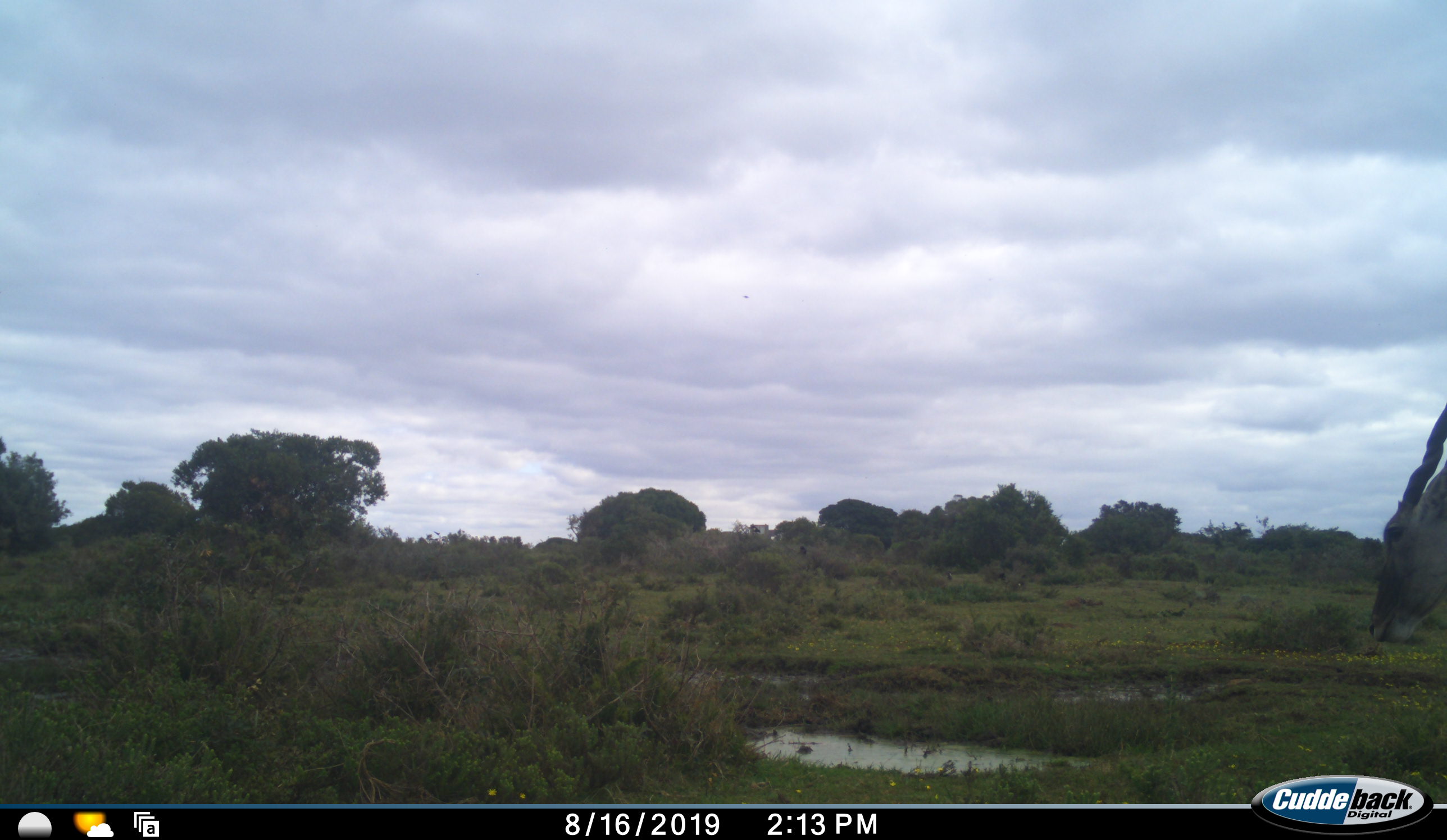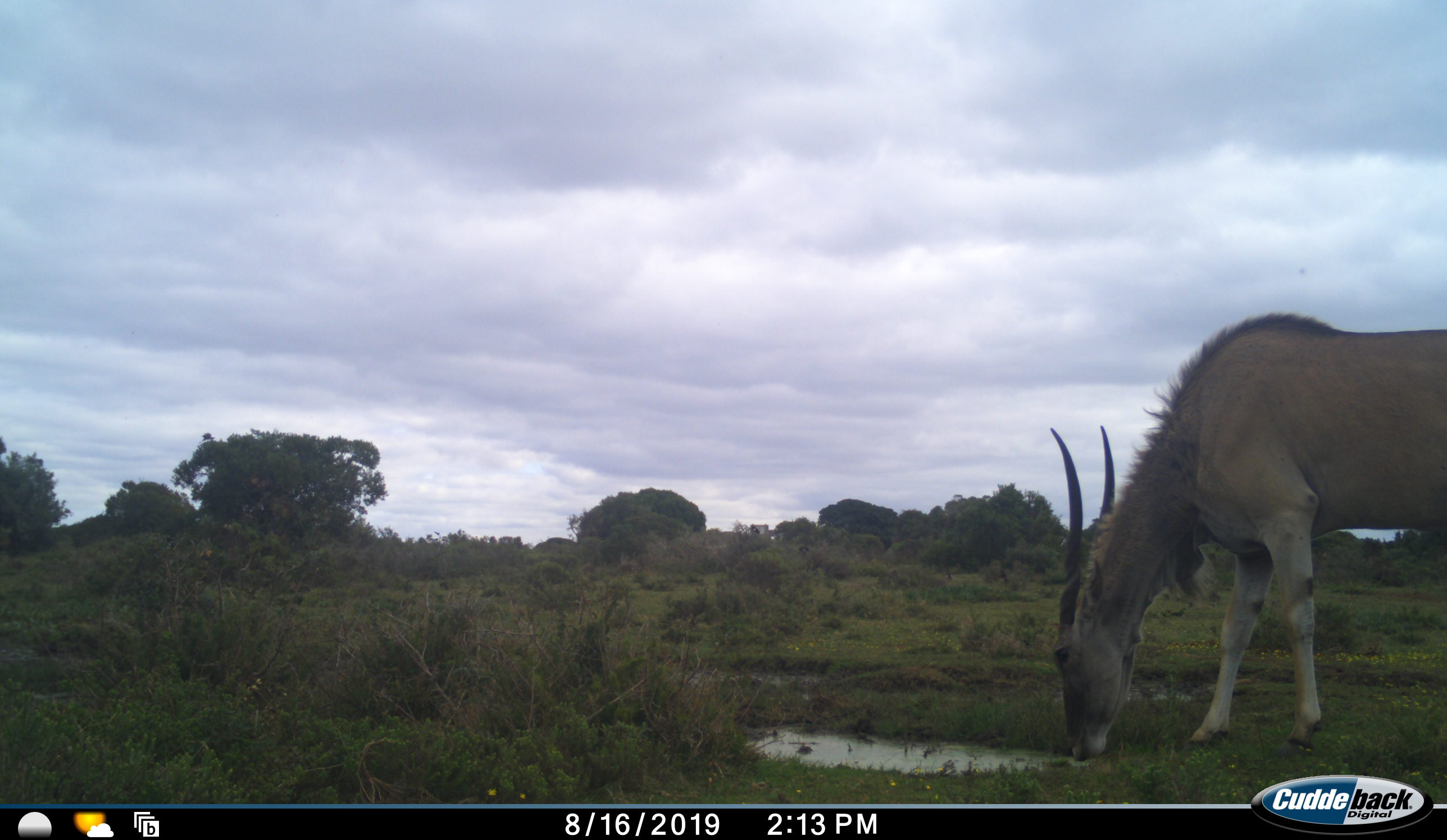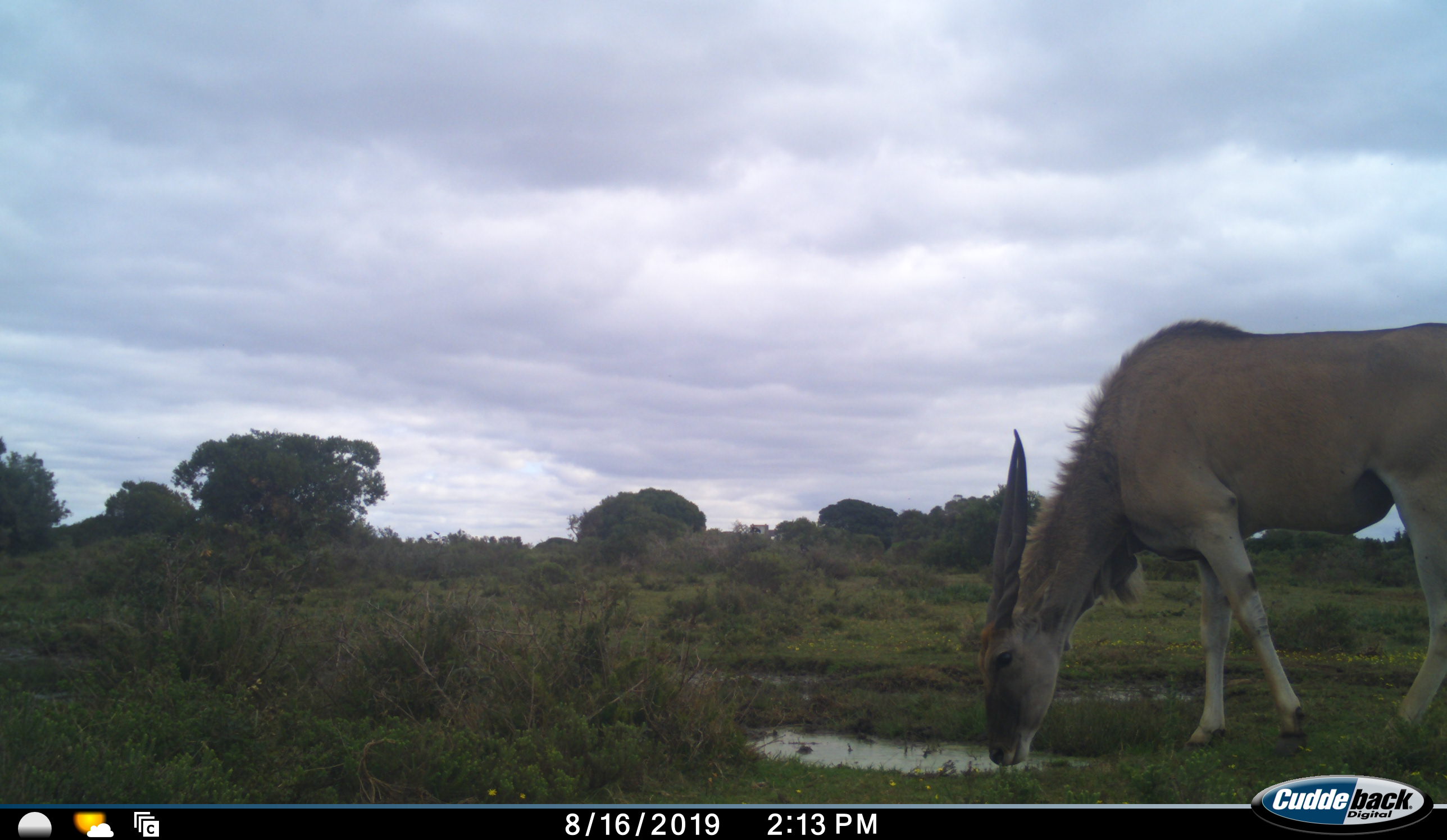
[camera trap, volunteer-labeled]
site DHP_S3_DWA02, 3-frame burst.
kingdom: Animalia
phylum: Chordata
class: Mammalia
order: Artiodactyla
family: Bovidae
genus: Tragelaphus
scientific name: Tragelaphus oryx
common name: eland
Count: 1.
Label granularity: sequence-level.